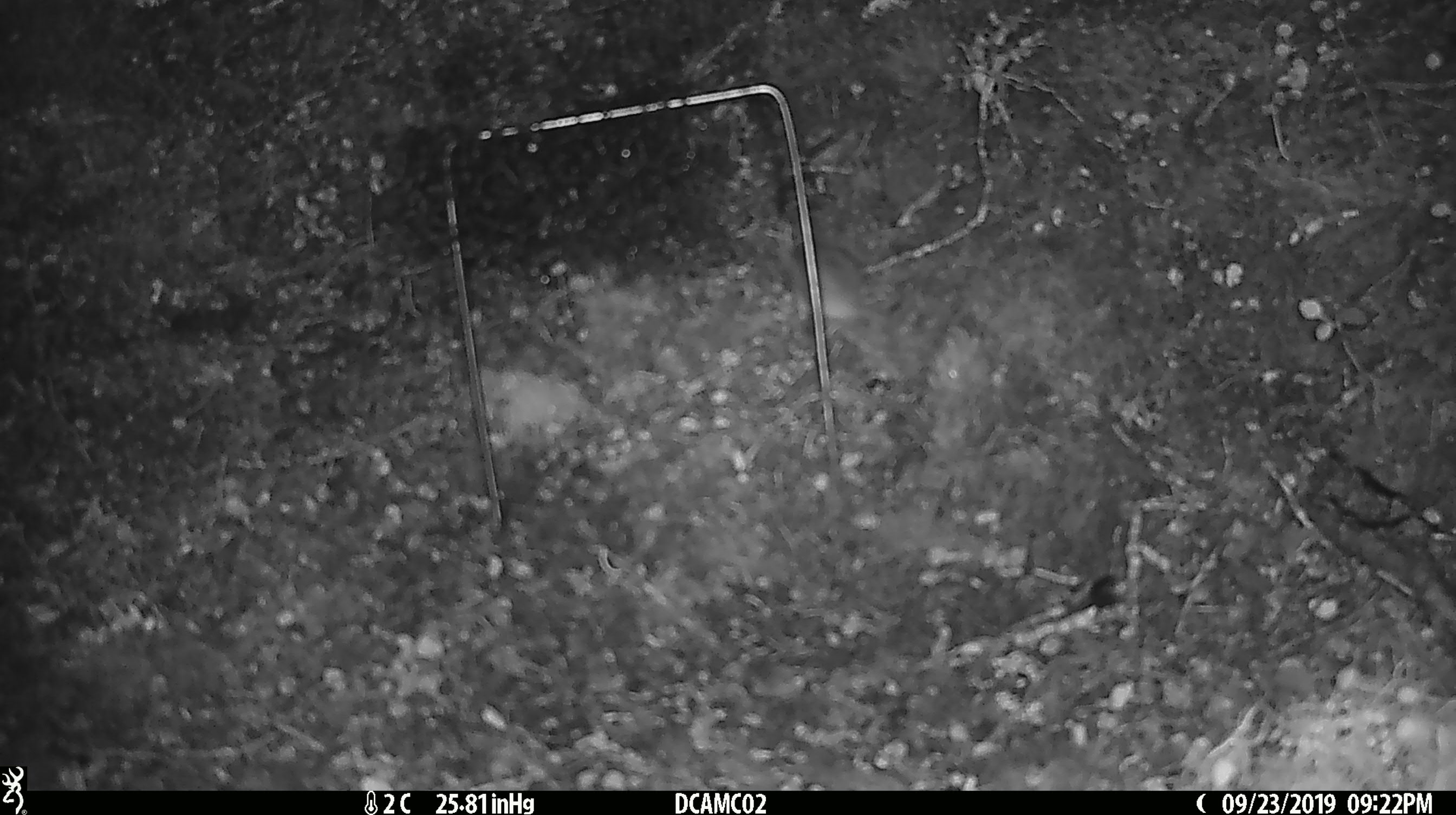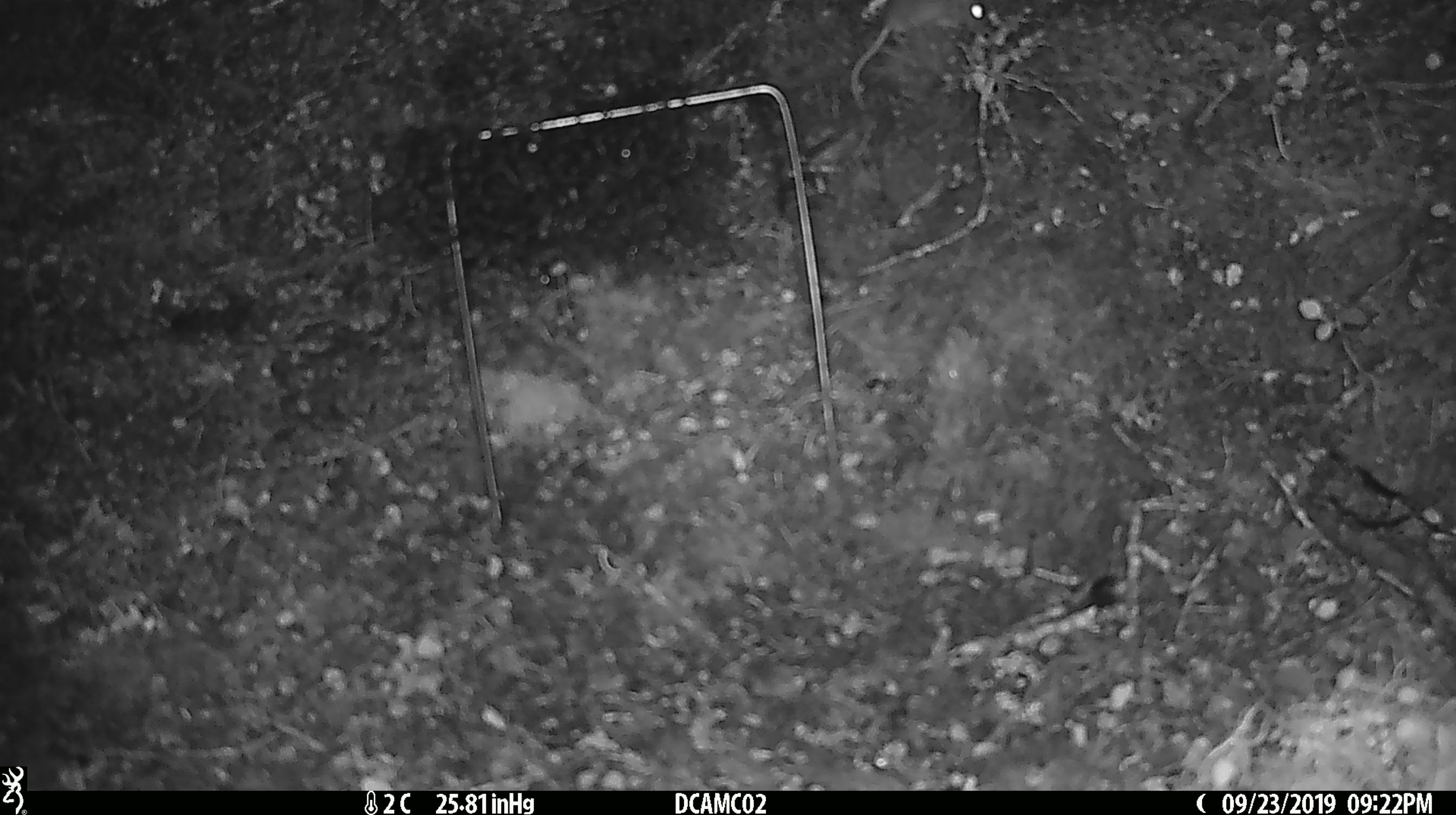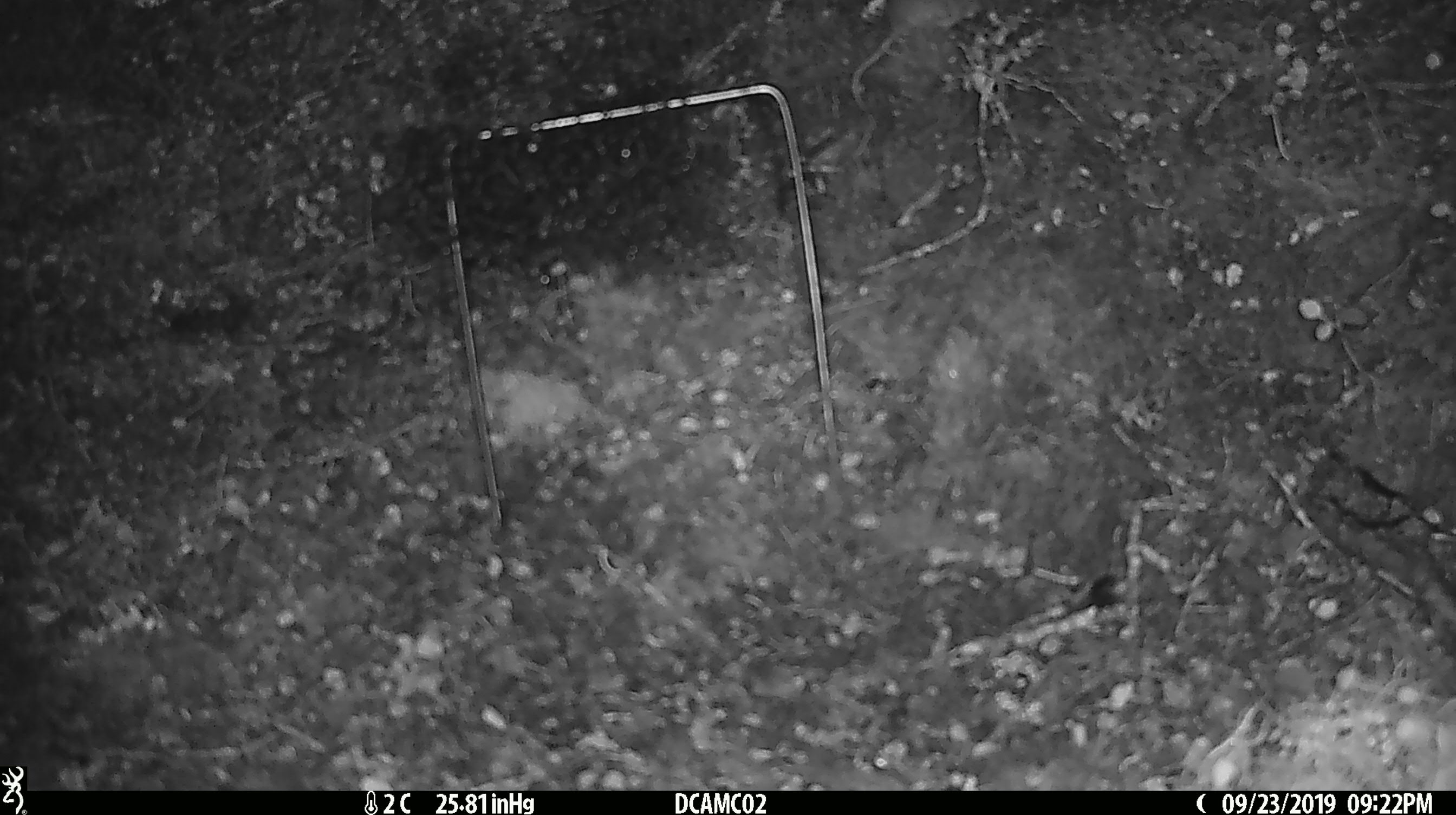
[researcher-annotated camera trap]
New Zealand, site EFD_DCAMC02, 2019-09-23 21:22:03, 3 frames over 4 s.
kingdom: Animalia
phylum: Chordata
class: Mammalia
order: Rodentia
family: Muridae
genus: Mus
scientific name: Mus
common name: mouse